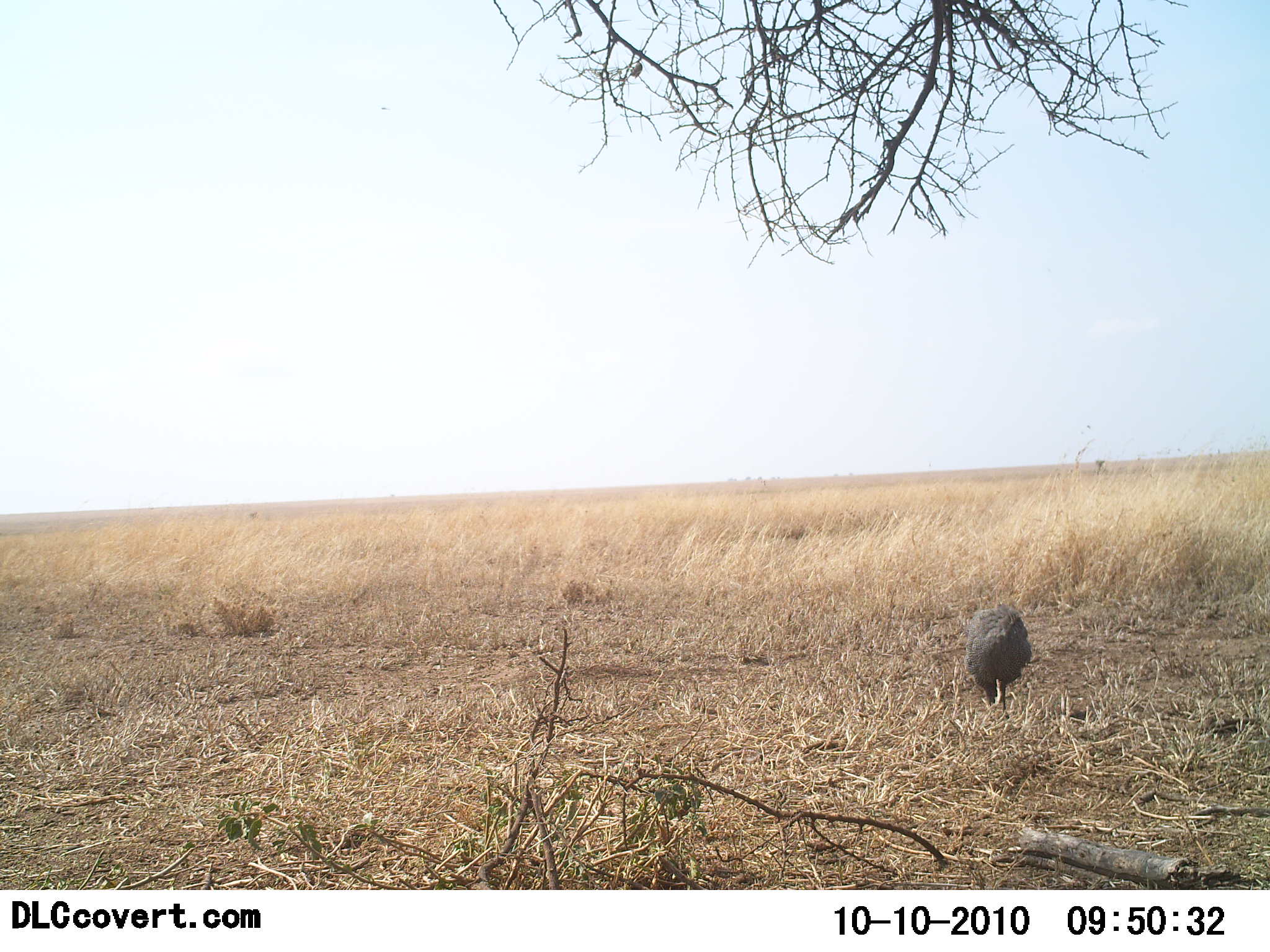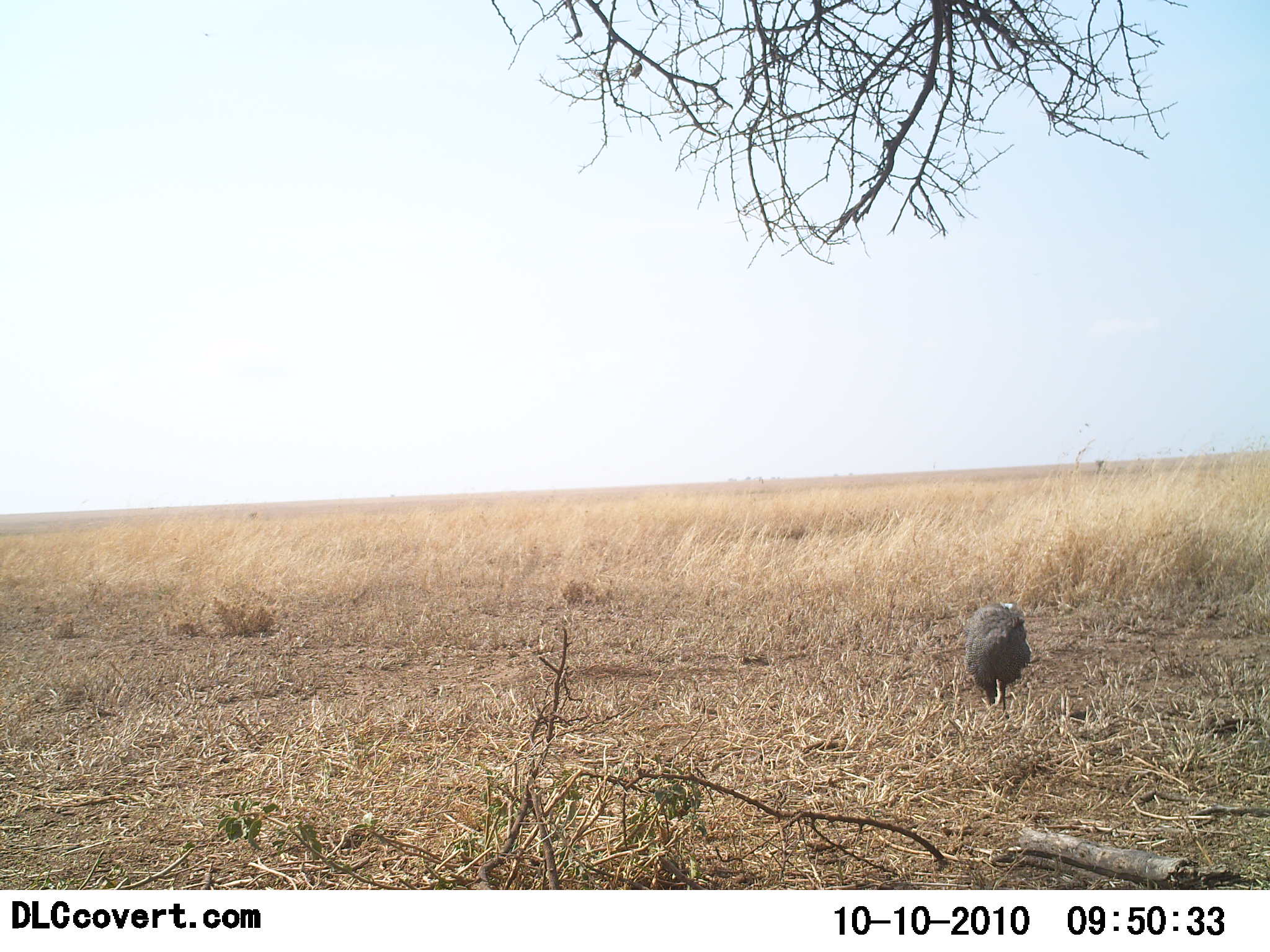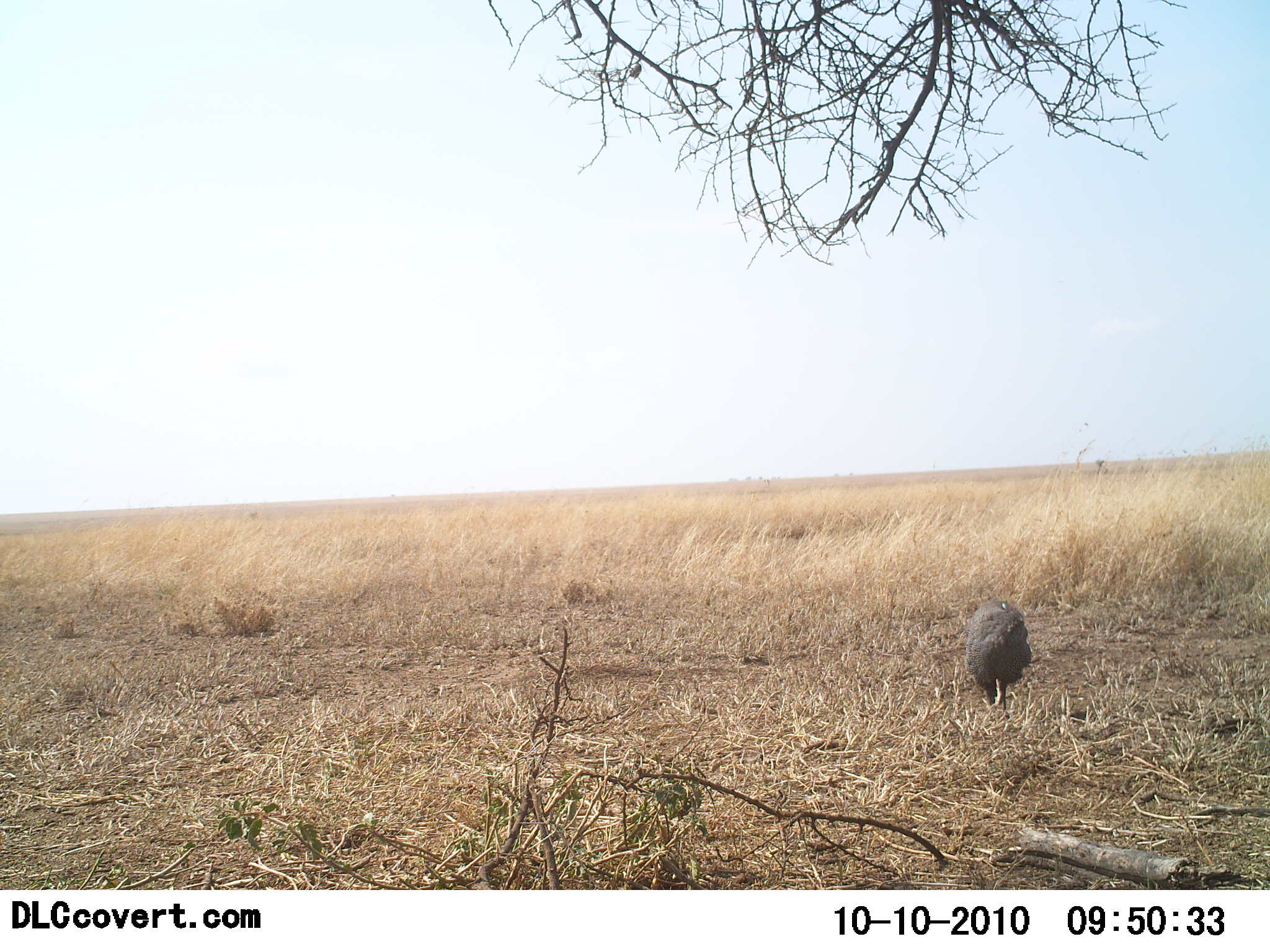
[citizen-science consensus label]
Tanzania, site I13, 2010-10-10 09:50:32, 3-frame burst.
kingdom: Animalia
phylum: Chordata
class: Aves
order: Galliformes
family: Numididae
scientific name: Numididae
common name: guinea fowl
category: guineafowl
Guineafowl (guinea fowl) (Numididae), count 1. Behavior (volunteer vote fractions): standing 58%, resting 8%, moving 0%, interacting 0%. Young present (vote fraction): 0%. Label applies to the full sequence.